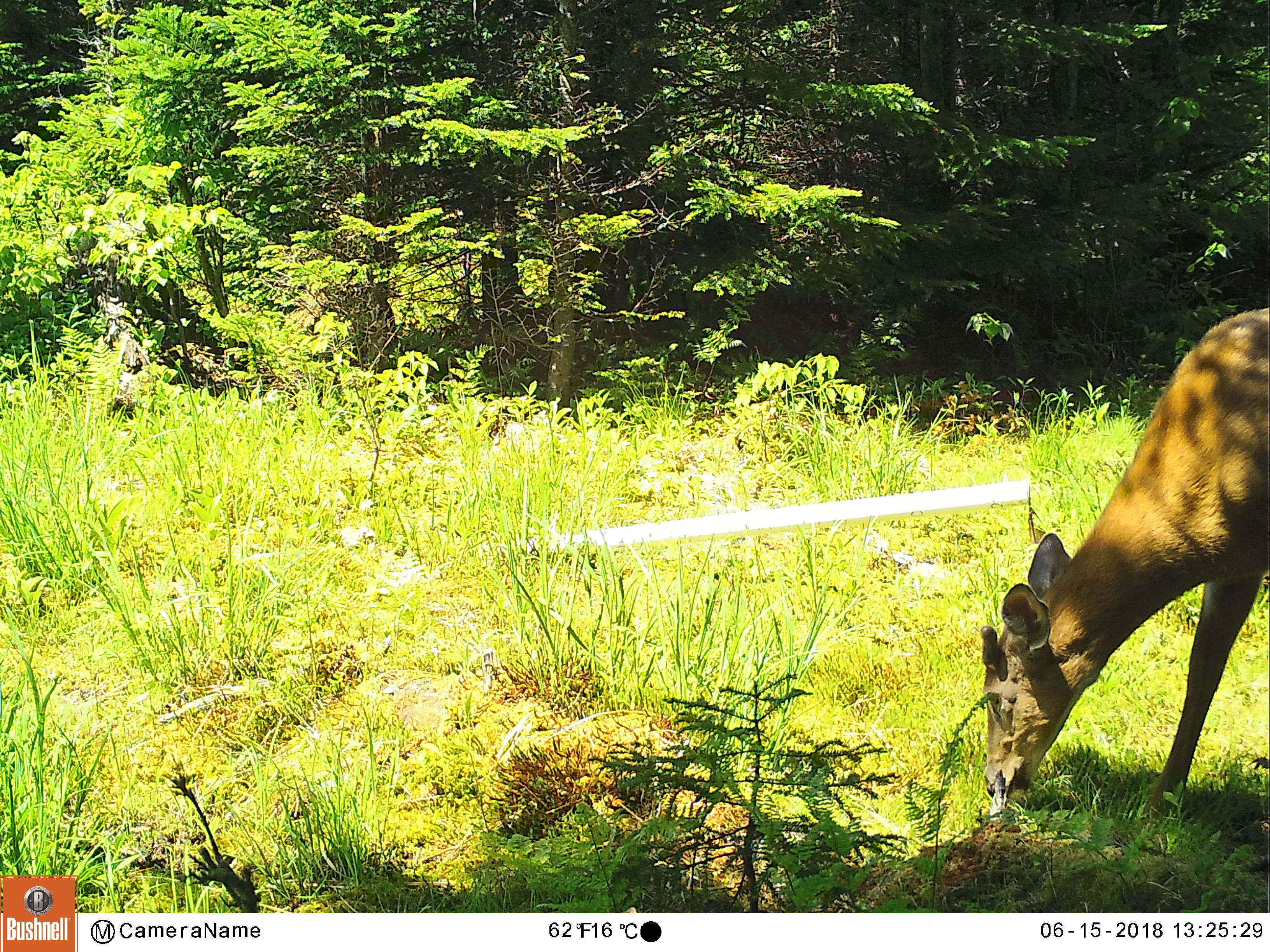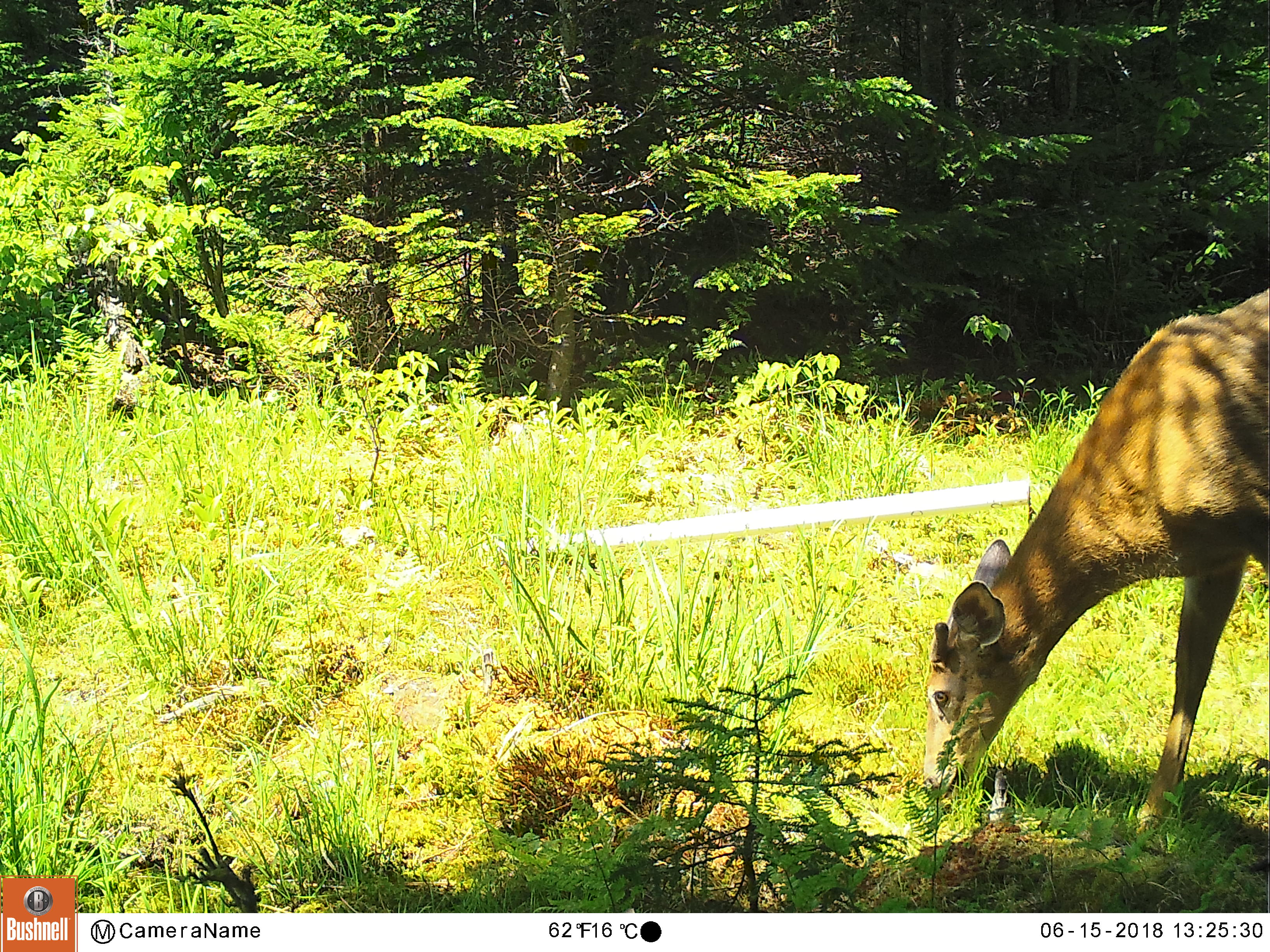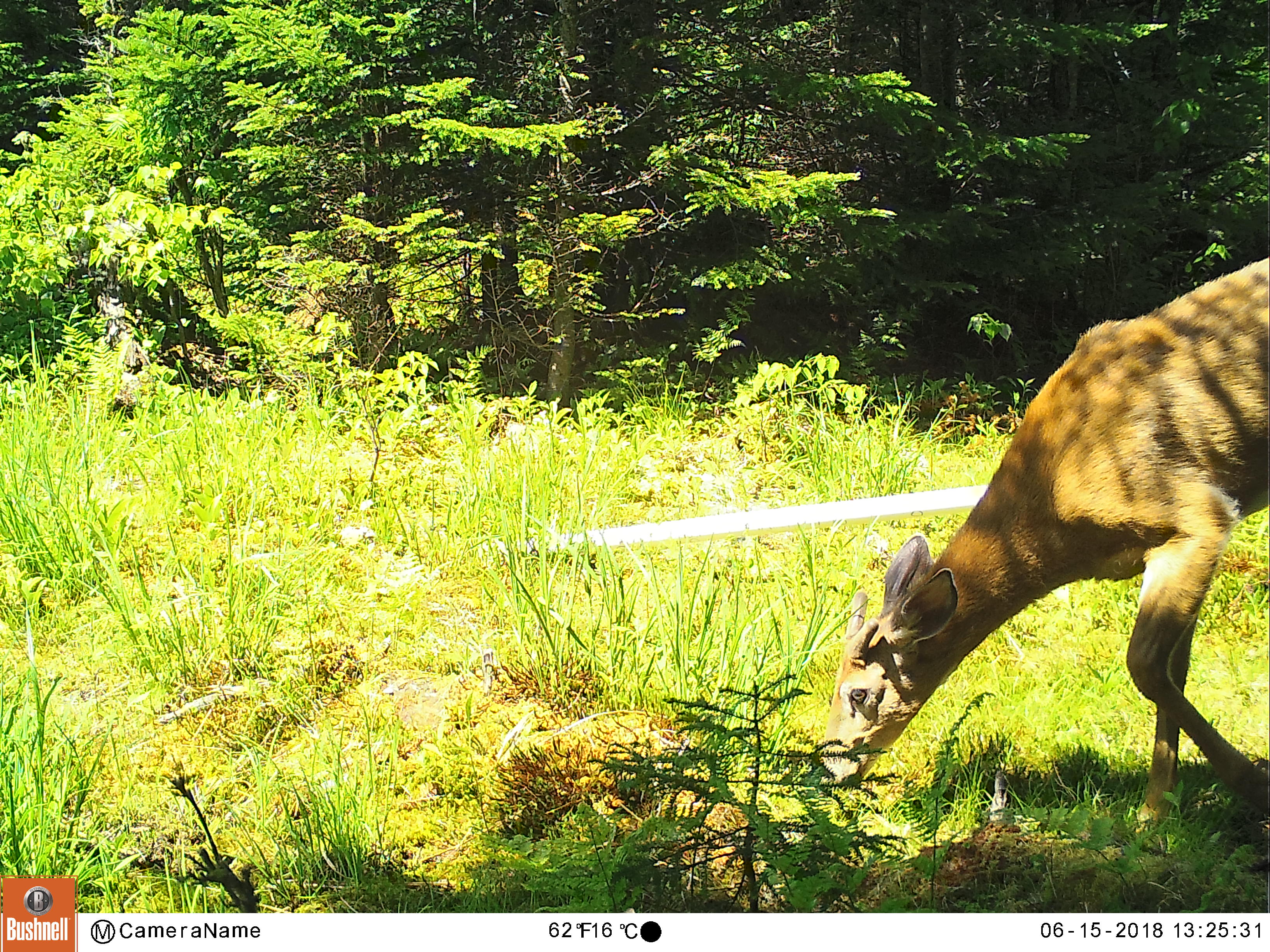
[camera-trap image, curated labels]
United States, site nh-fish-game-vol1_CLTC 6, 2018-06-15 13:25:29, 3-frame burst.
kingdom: Animalia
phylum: Chordata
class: Mammalia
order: Artiodactyla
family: Cervidae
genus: Odocoileus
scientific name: Odocoileus virginianus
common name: white-tailed deer